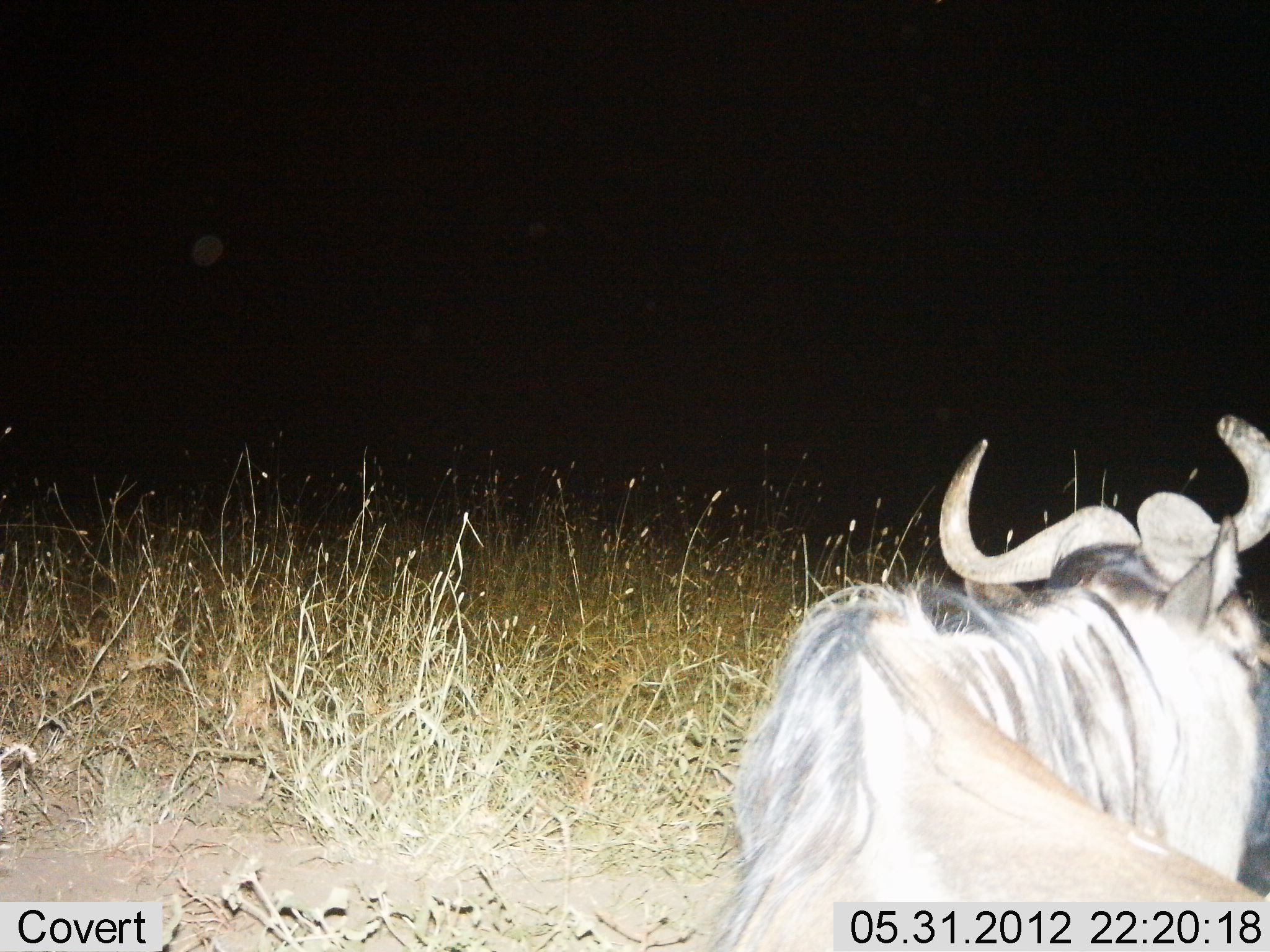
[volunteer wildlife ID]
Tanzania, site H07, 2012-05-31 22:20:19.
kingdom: Animalia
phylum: Chordata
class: Mammalia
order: Artiodactyla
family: Bovidae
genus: Connochaetes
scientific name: Connochaetes taurinus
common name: blue wildebeest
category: wildebeest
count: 1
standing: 50%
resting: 30%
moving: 30%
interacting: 0%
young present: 0%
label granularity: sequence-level